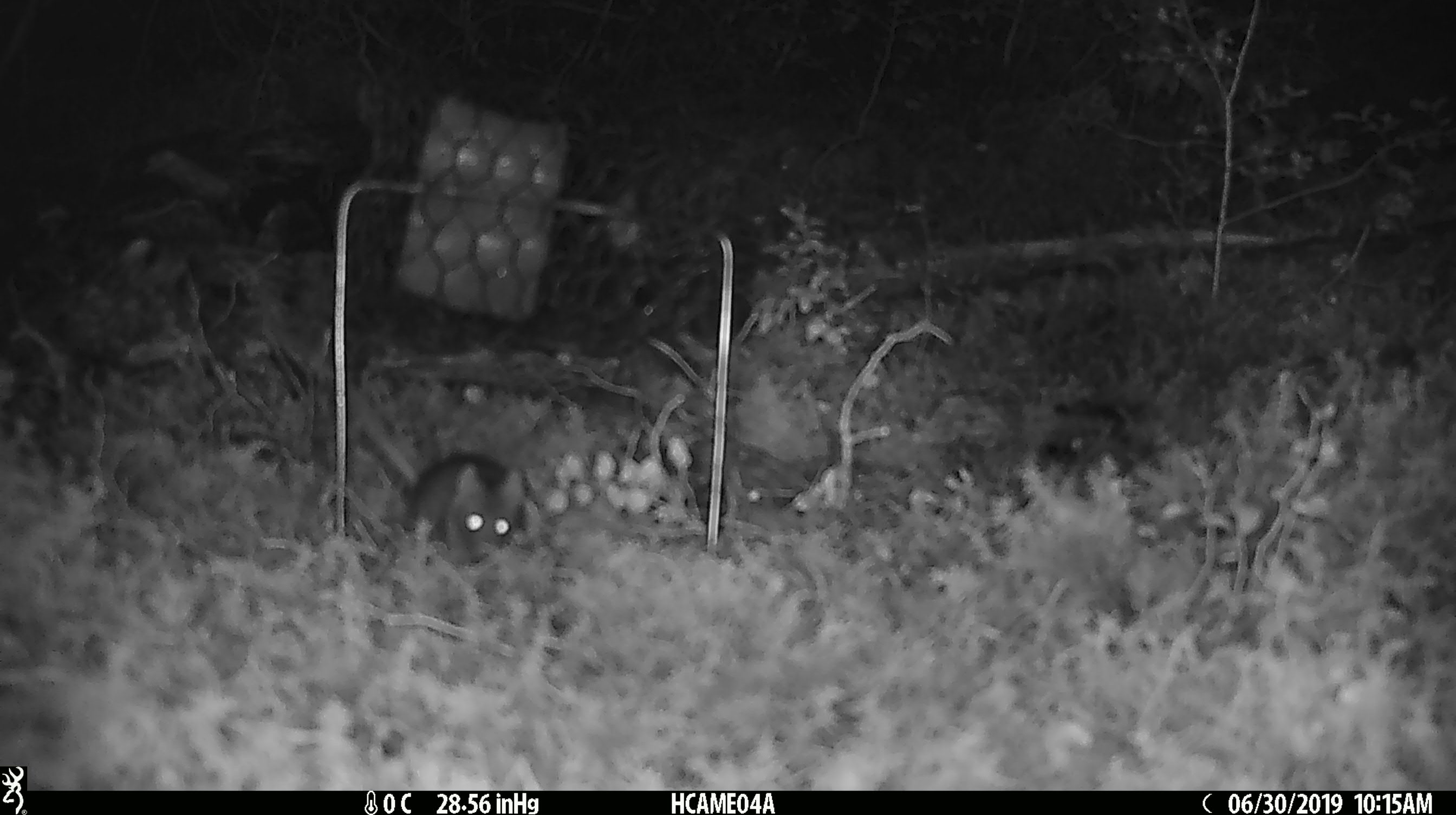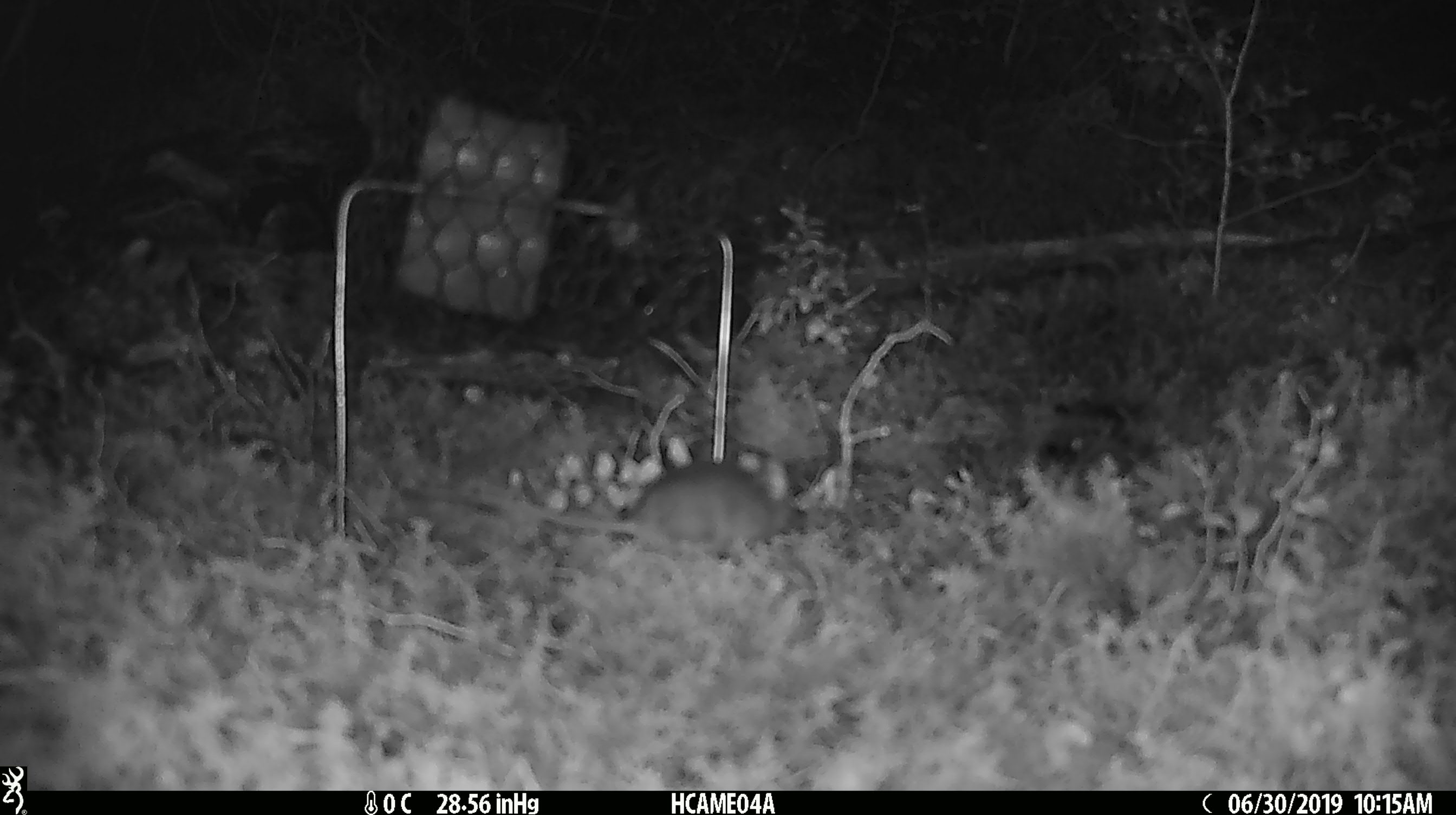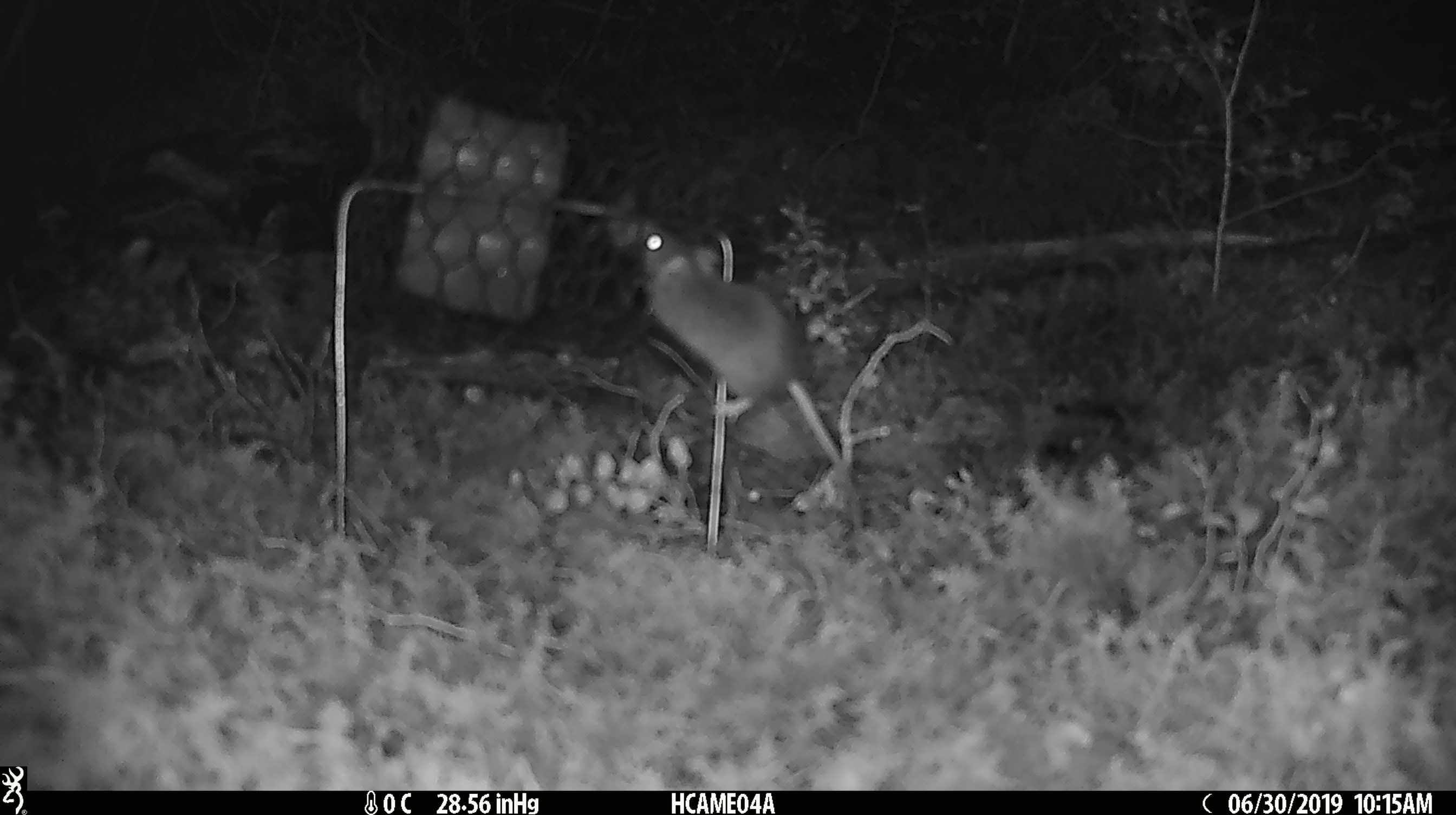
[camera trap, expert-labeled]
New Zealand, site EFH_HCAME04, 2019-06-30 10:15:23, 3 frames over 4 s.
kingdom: Animalia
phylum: Chordata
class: Mammalia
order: Rodentia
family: Muridae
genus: Mus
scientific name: Mus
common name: mouse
Mouse (Mus).